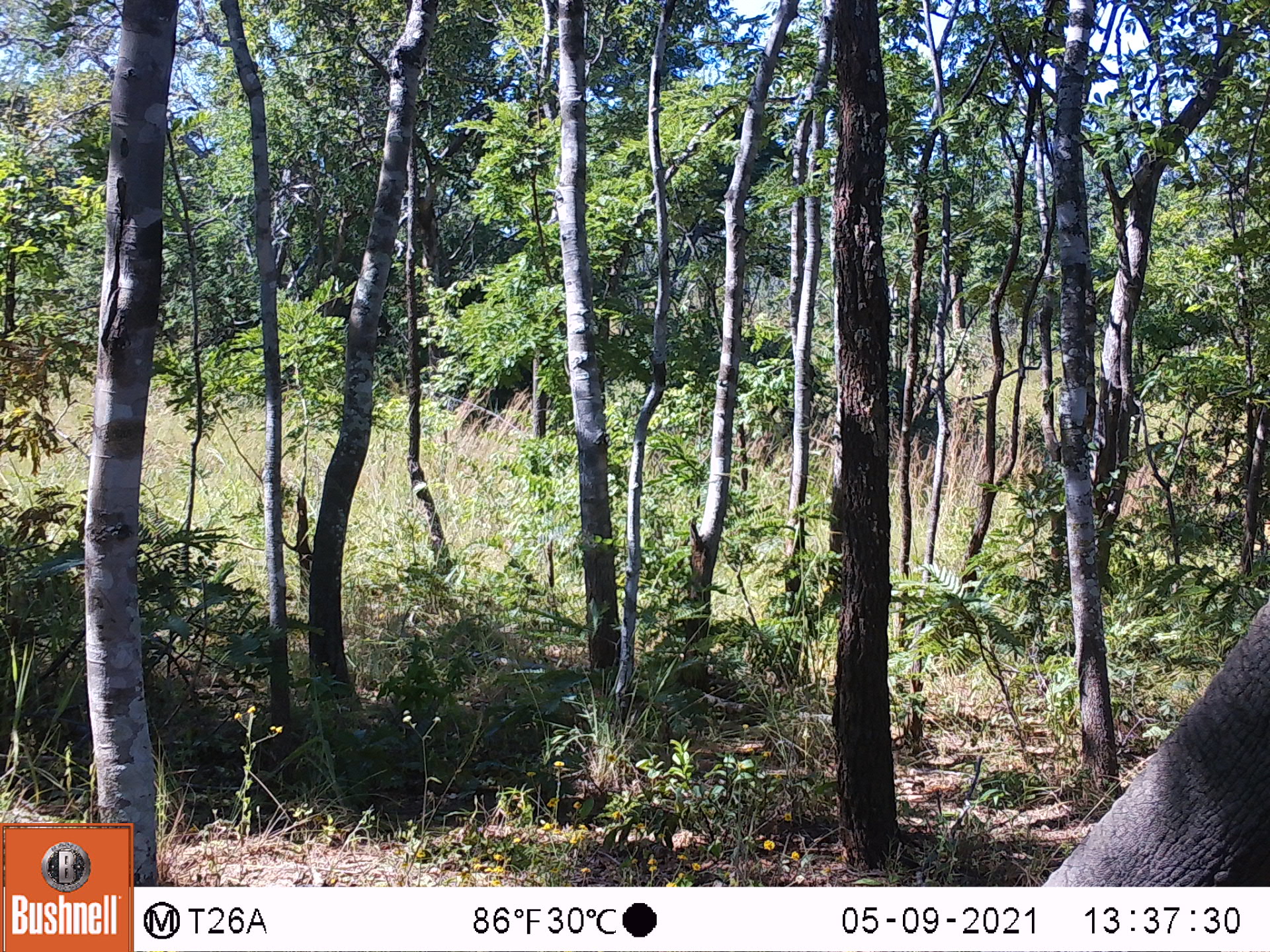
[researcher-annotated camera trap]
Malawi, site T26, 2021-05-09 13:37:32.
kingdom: Animalia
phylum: Chordata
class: Mammalia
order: Proboscidea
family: Elephantidae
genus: Loxodonta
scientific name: Loxodonta africana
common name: african savanna elephant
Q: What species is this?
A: African savanna elephant (Loxodonta africana).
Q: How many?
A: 1.